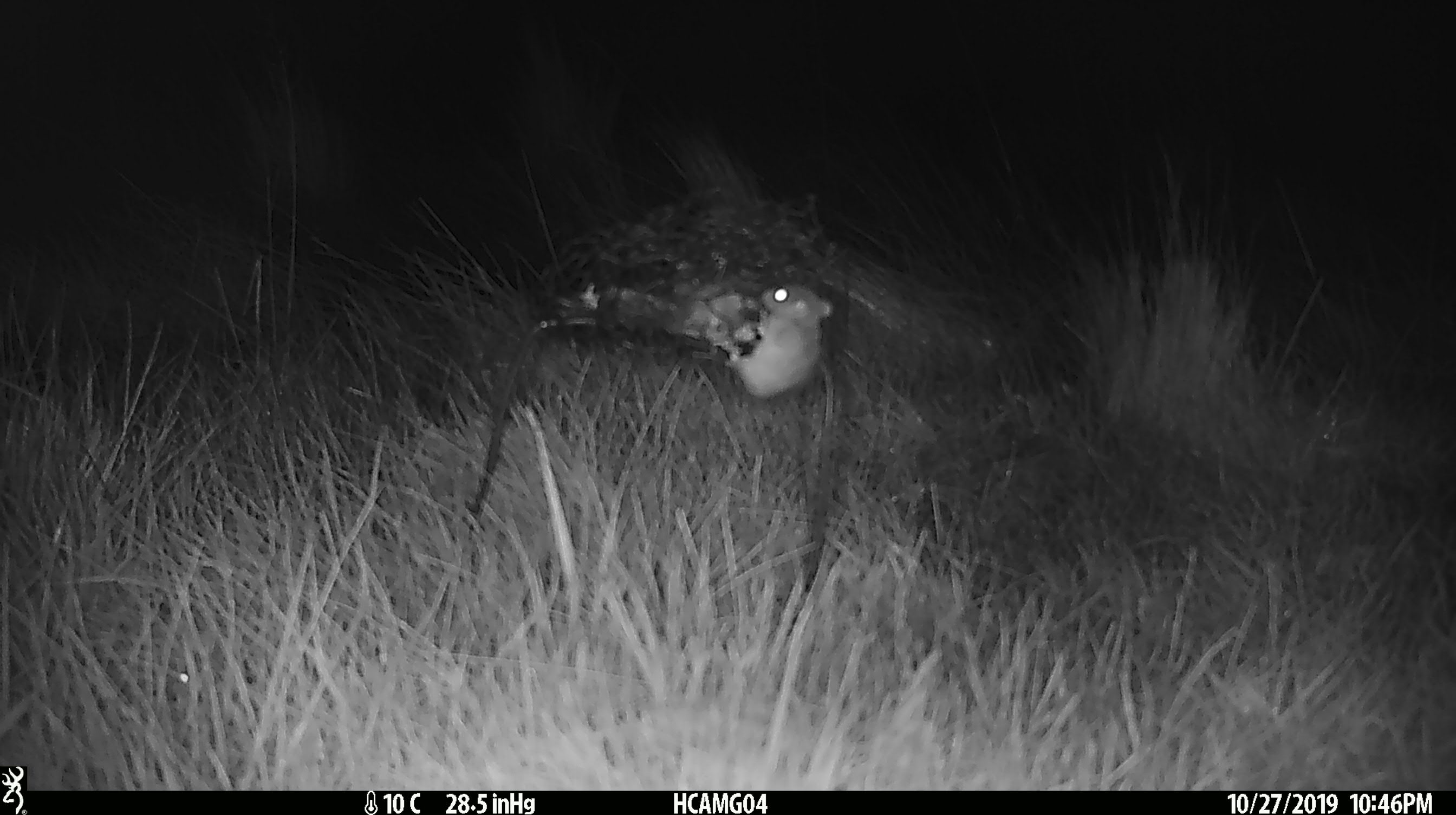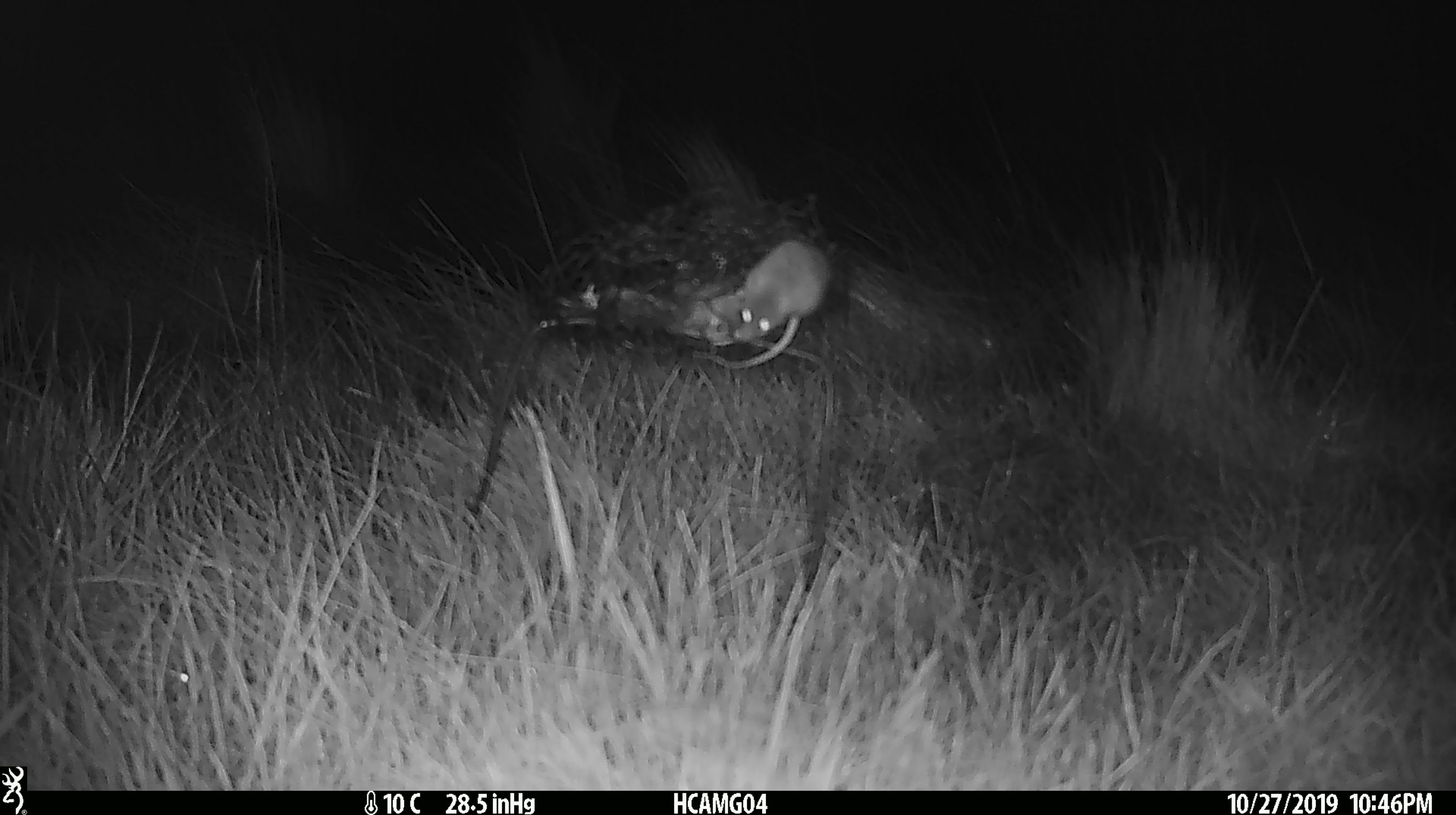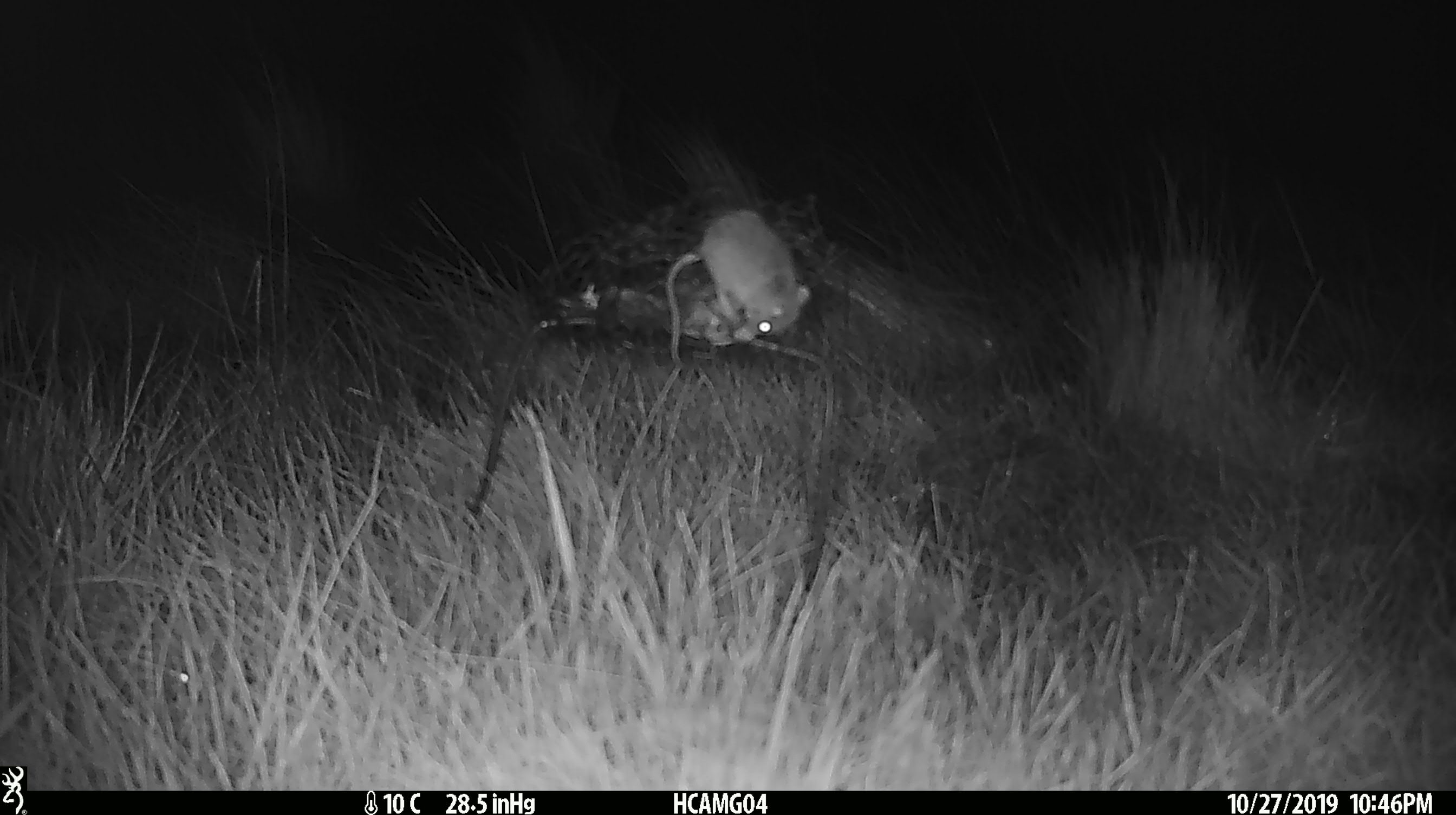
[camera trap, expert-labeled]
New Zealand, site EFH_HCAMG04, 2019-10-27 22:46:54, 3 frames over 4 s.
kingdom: Animalia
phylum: Chordata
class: Mammalia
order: Rodentia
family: Muridae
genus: Mus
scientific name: Mus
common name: mouse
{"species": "mouse (Mus)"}